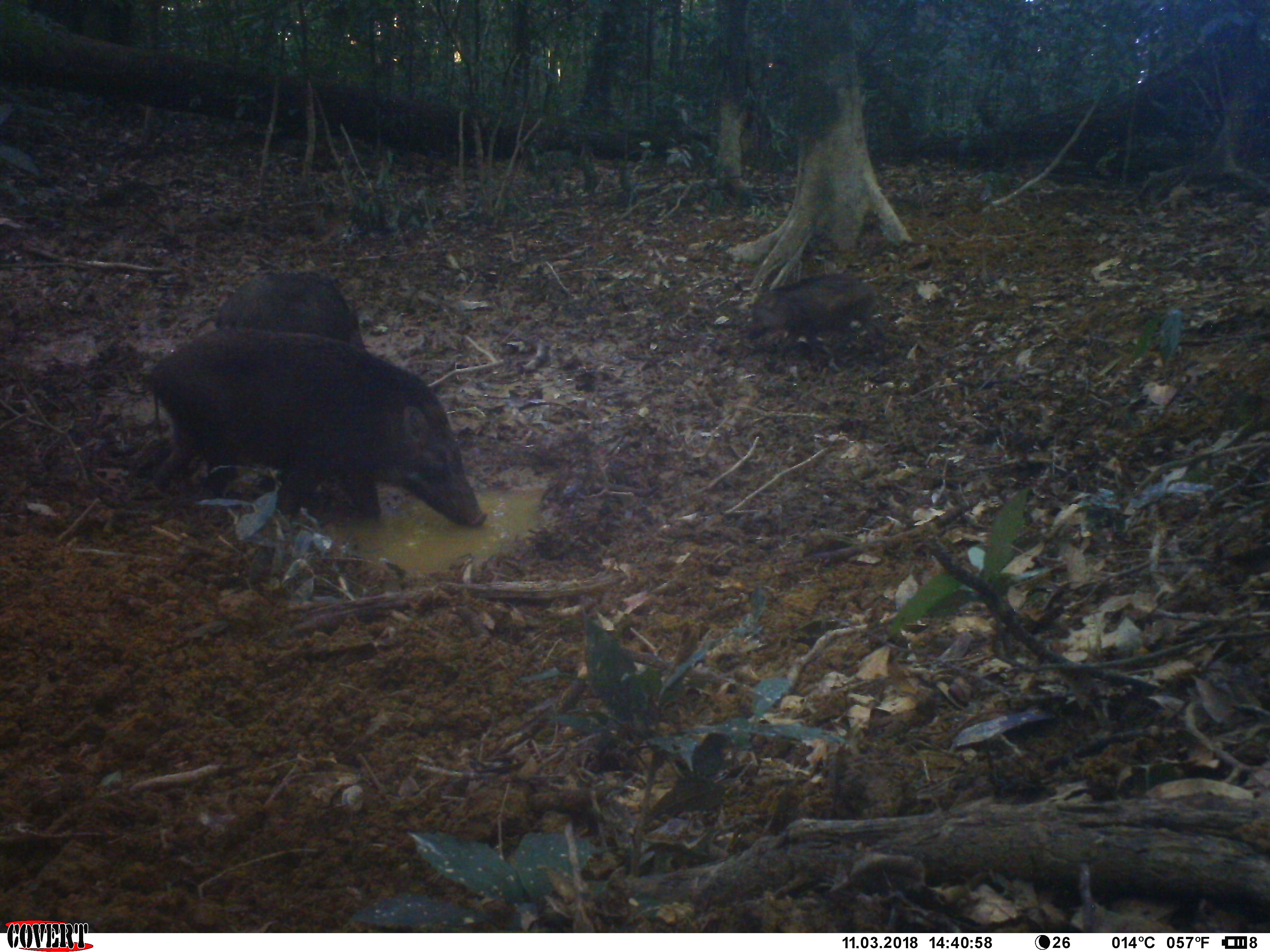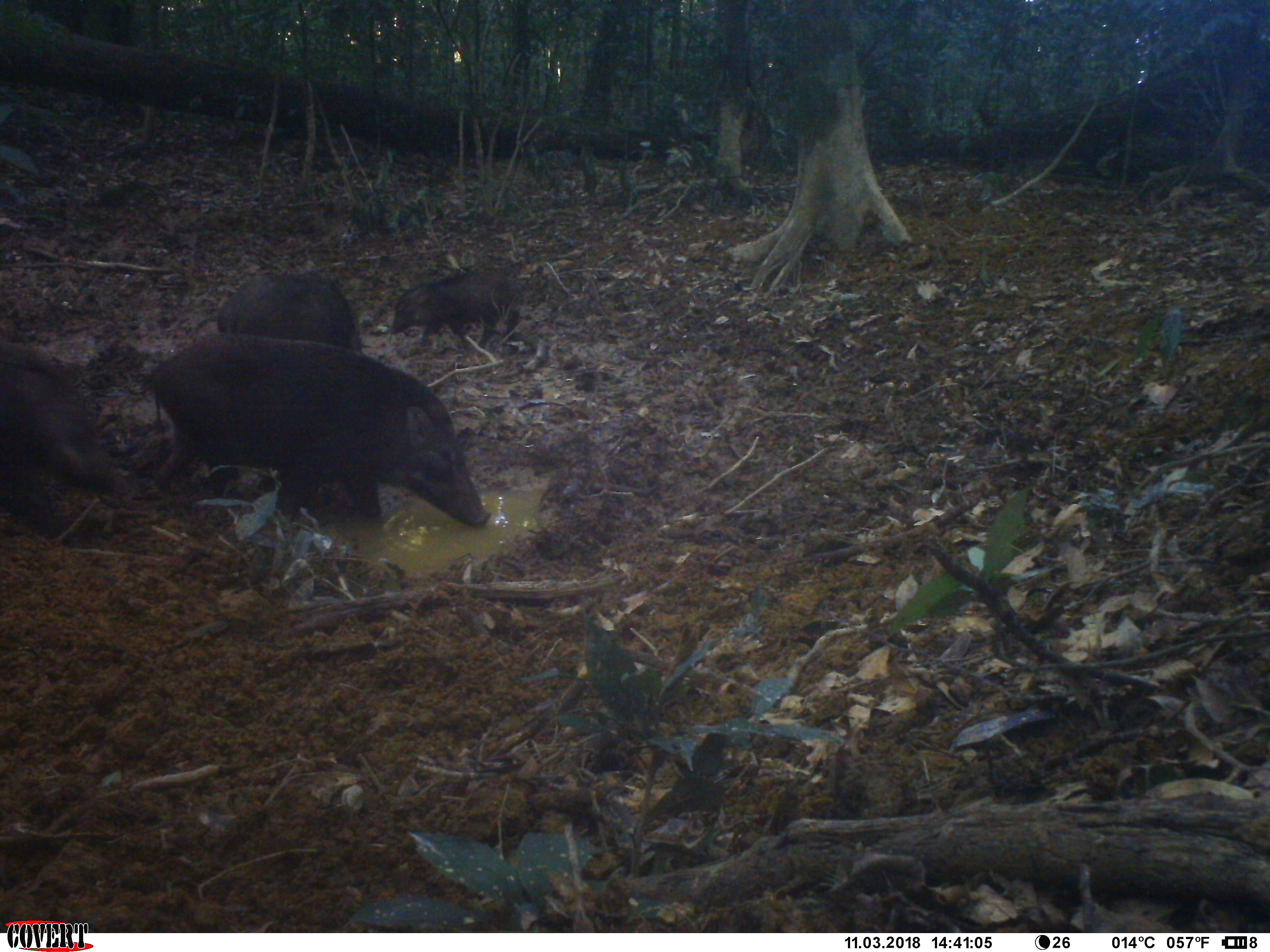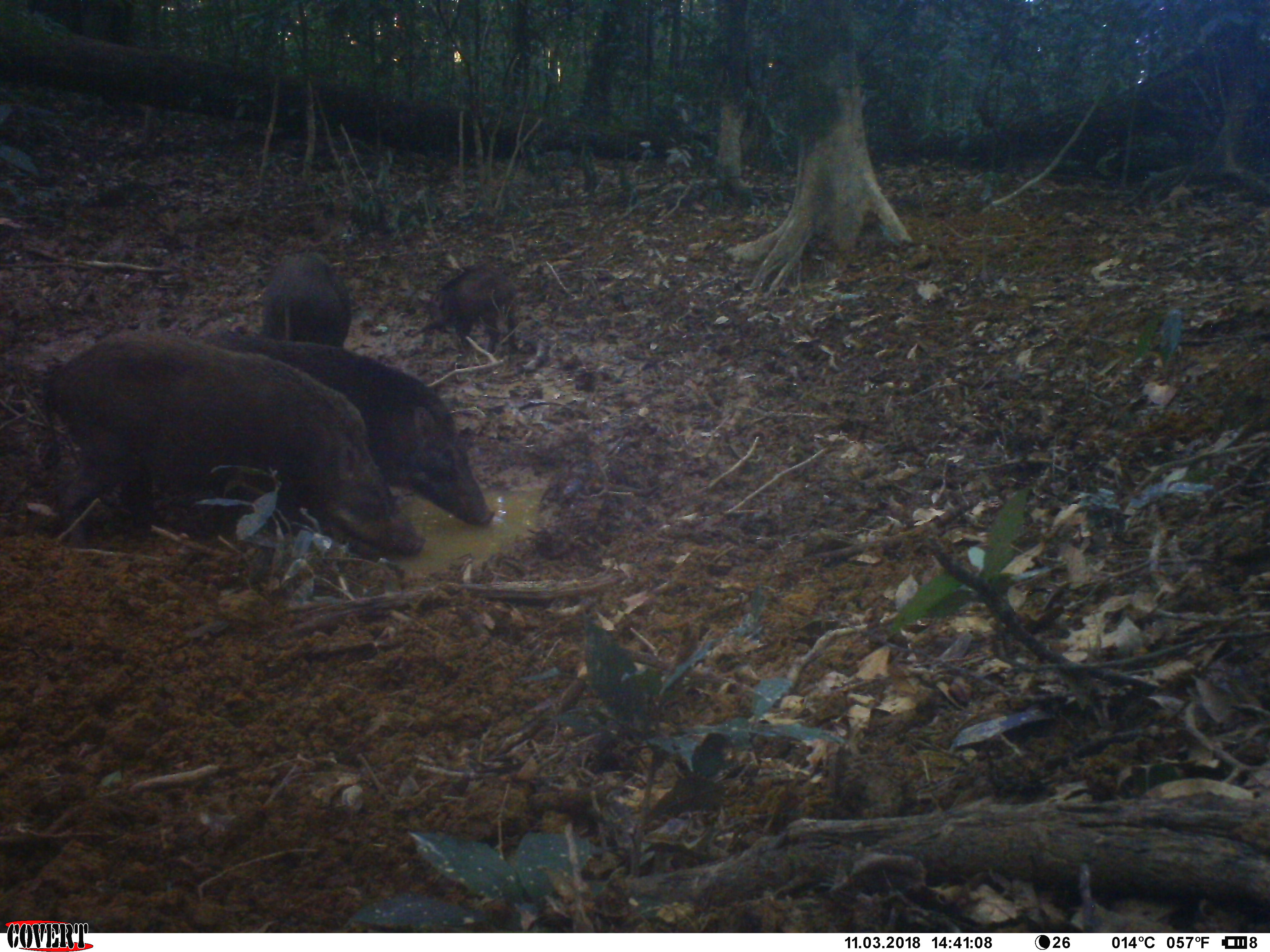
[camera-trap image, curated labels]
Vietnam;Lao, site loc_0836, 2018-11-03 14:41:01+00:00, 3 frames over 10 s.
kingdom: Animalia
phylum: Chordata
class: Mammalia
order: Artiodactyla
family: Suidae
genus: Sus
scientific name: Sus scrofa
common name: eurasian wild pig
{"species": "eurasian wild pig (Sus scrofa)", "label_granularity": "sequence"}